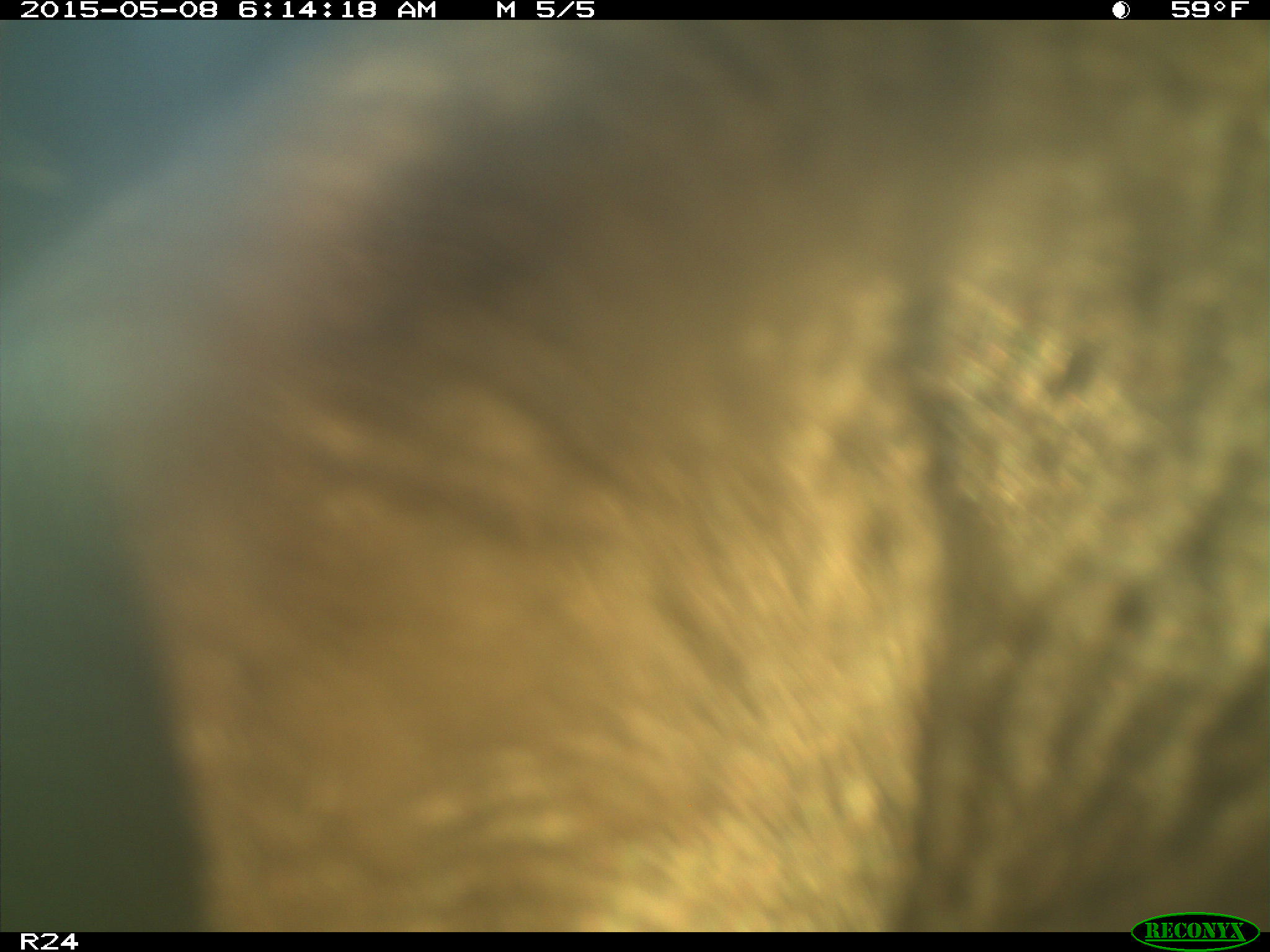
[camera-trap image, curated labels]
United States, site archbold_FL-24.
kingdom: Animalia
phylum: Chordata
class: Mammalia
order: Artiodactyla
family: Bovidae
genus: Bos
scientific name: Bos taurus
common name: domestic cow